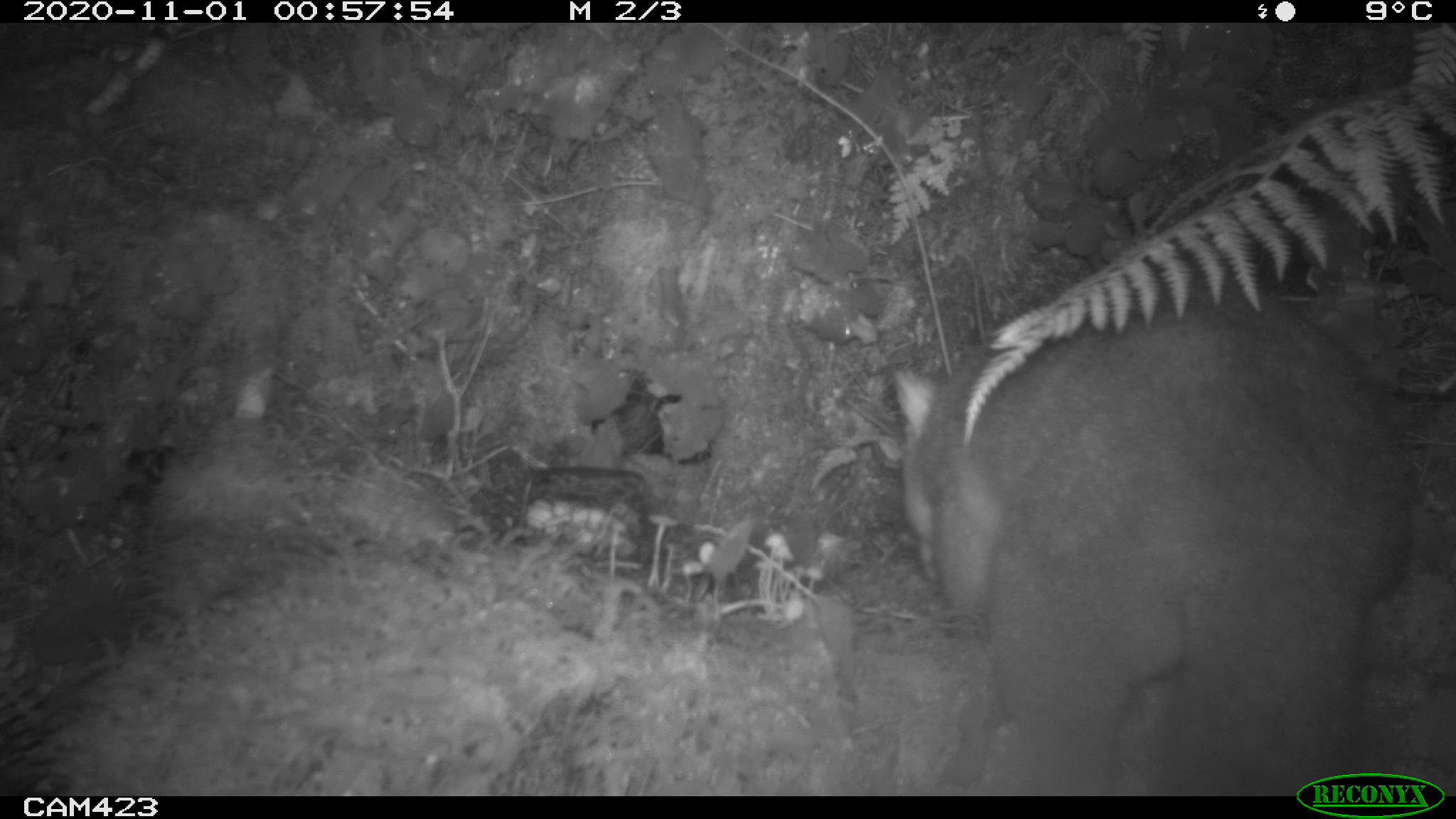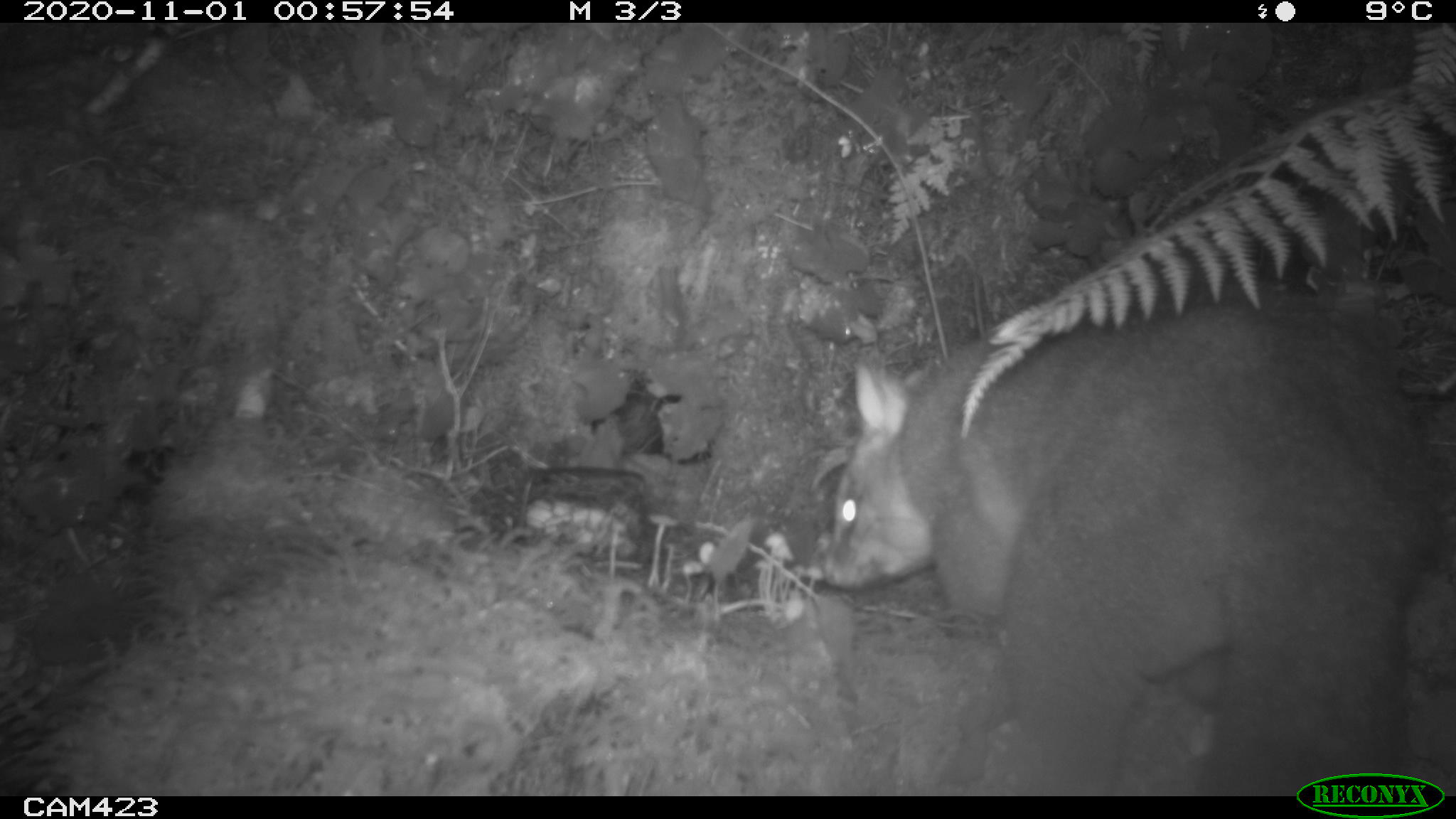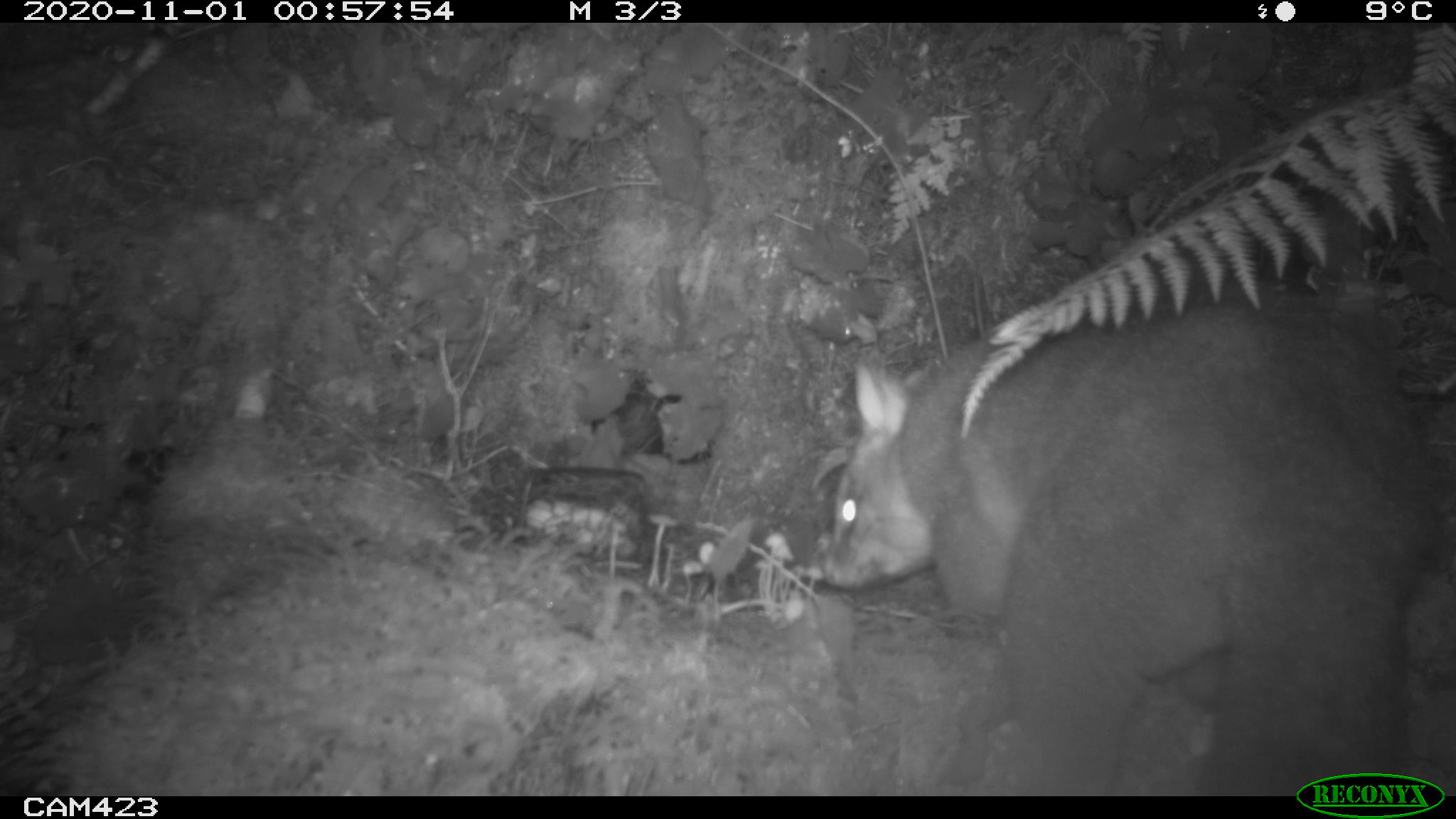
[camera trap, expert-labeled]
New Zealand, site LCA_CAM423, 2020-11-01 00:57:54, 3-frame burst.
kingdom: Animalia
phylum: Chordata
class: Mammalia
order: Diprotodontia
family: Phalangeridae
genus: Trichosurus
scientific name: Trichosurus vulpecula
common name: common brushtail possum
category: possum